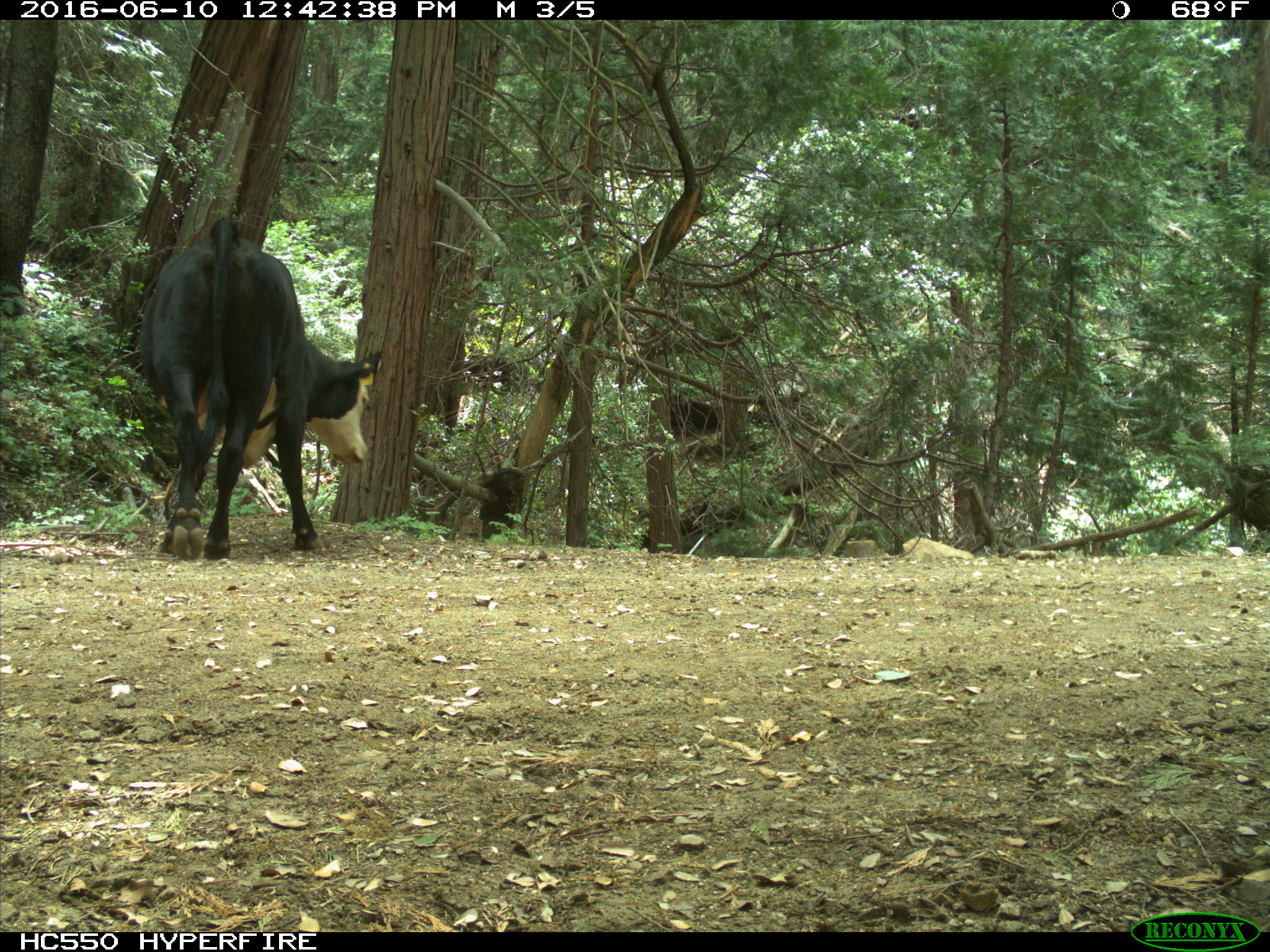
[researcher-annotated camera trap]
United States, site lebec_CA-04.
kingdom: Animalia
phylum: Chordata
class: Mammalia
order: Artiodactyla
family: Bovidae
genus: Bos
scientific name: Bos taurus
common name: domestic cow